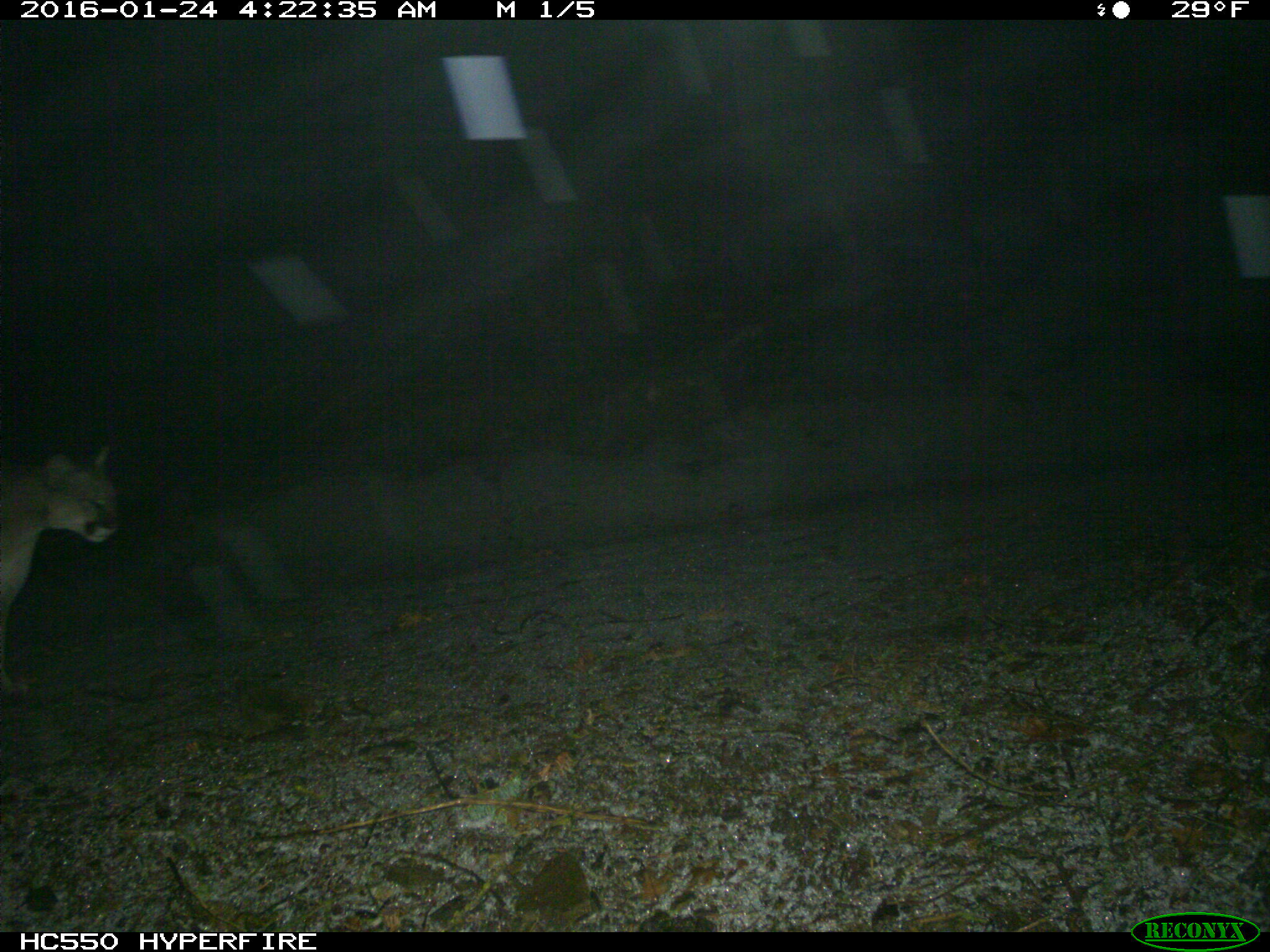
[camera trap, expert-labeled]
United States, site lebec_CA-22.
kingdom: Animalia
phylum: Chordata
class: Mammalia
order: Carnivora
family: Felidae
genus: Puma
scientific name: Puma concolor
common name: mountain lion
Puma concolor (mountain lion).